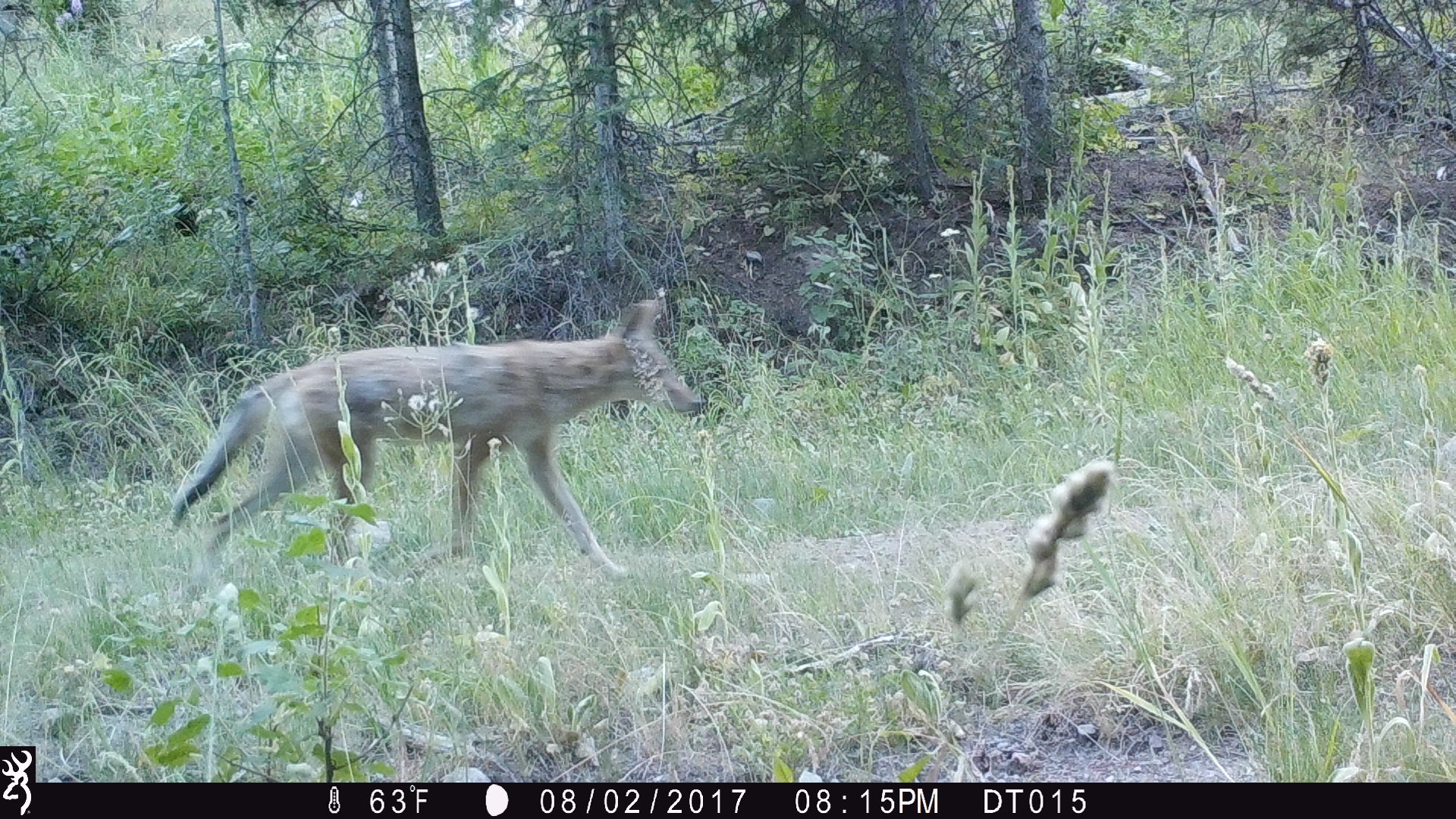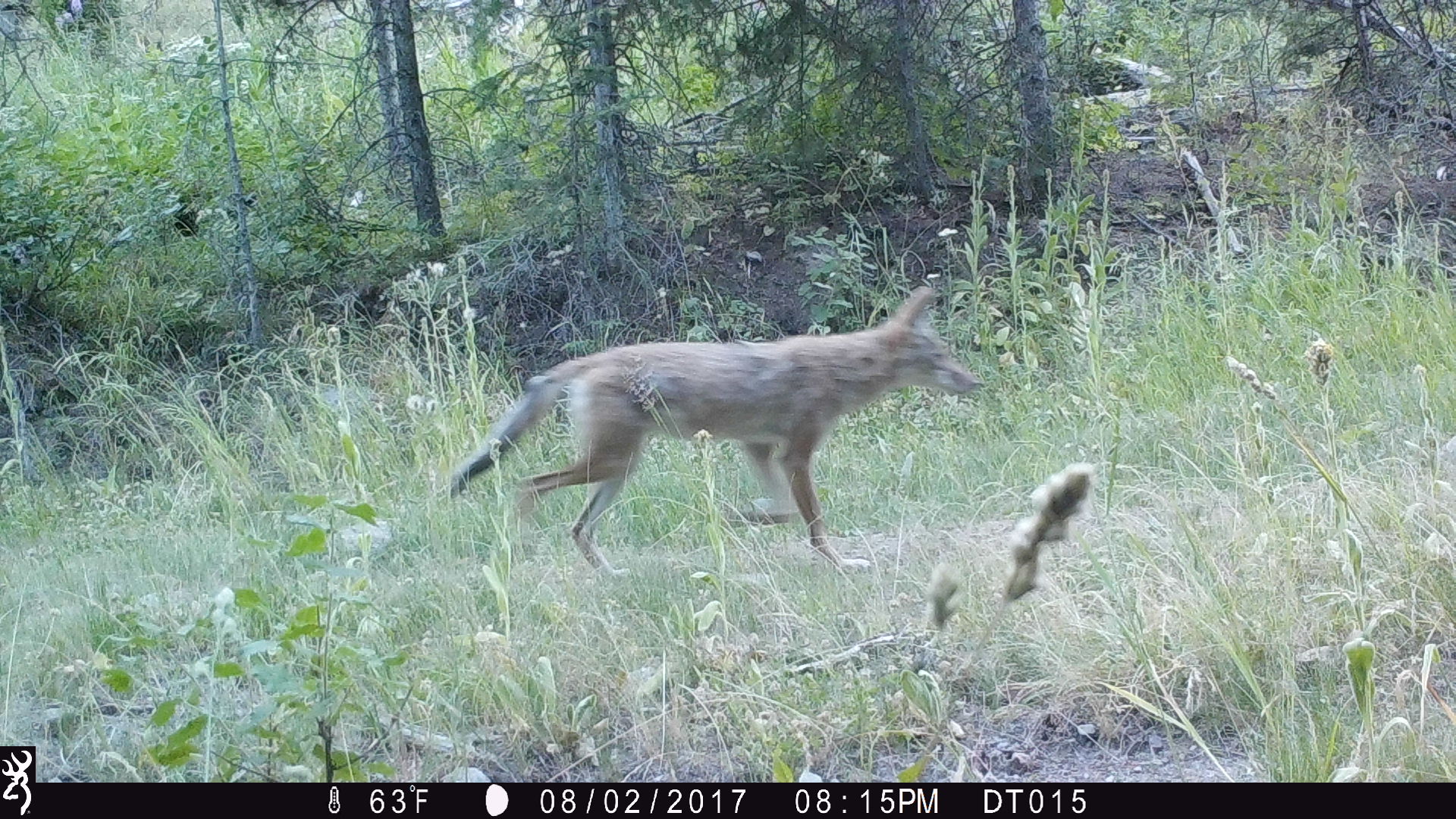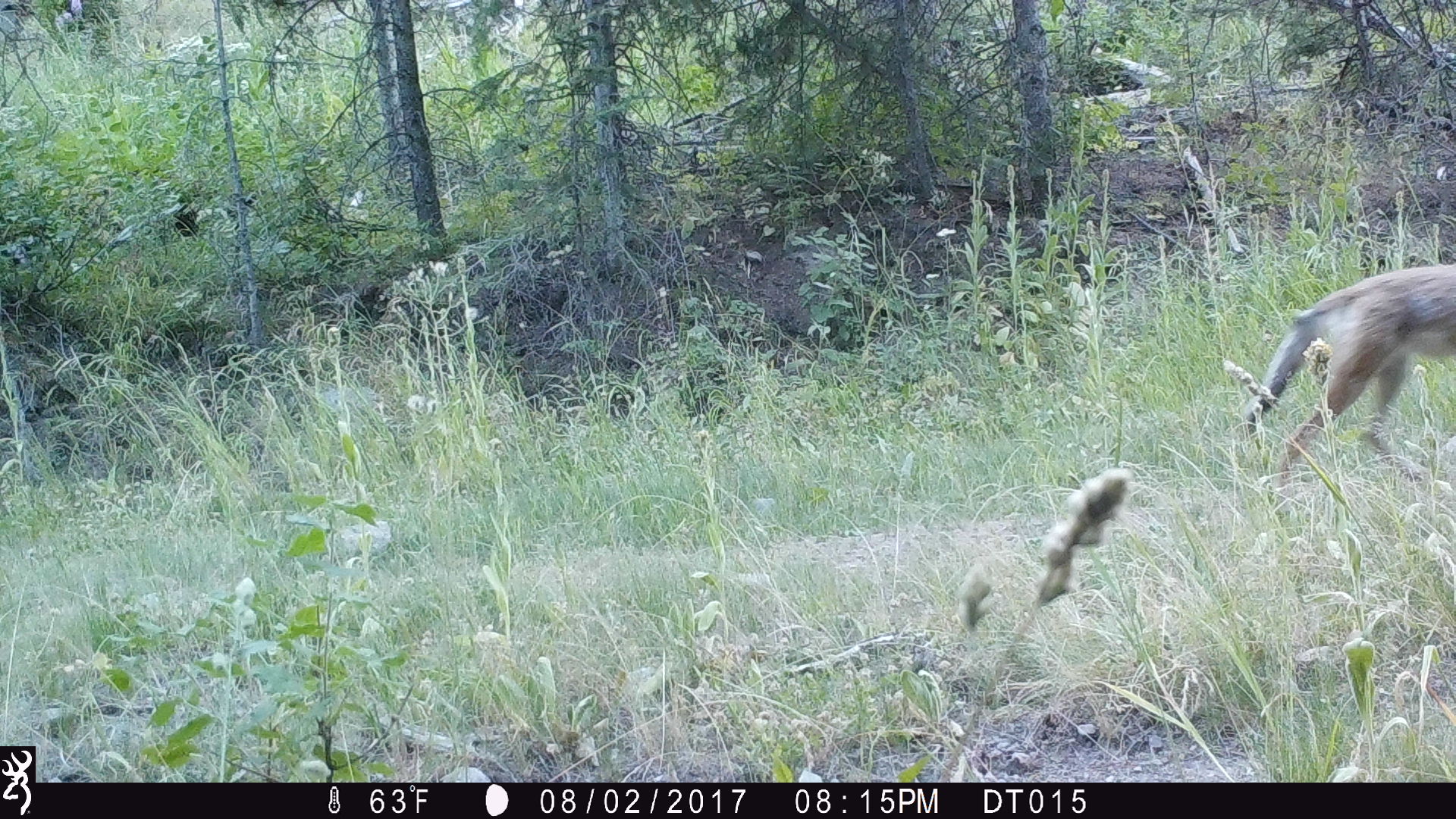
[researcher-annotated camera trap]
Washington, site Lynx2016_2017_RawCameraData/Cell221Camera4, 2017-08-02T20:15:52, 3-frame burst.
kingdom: Animalia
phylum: Chordata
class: Mammalia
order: Carnivora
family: Canidae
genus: Canis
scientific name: Canis latrans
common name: coyote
Canis latrans (coyote). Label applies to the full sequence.